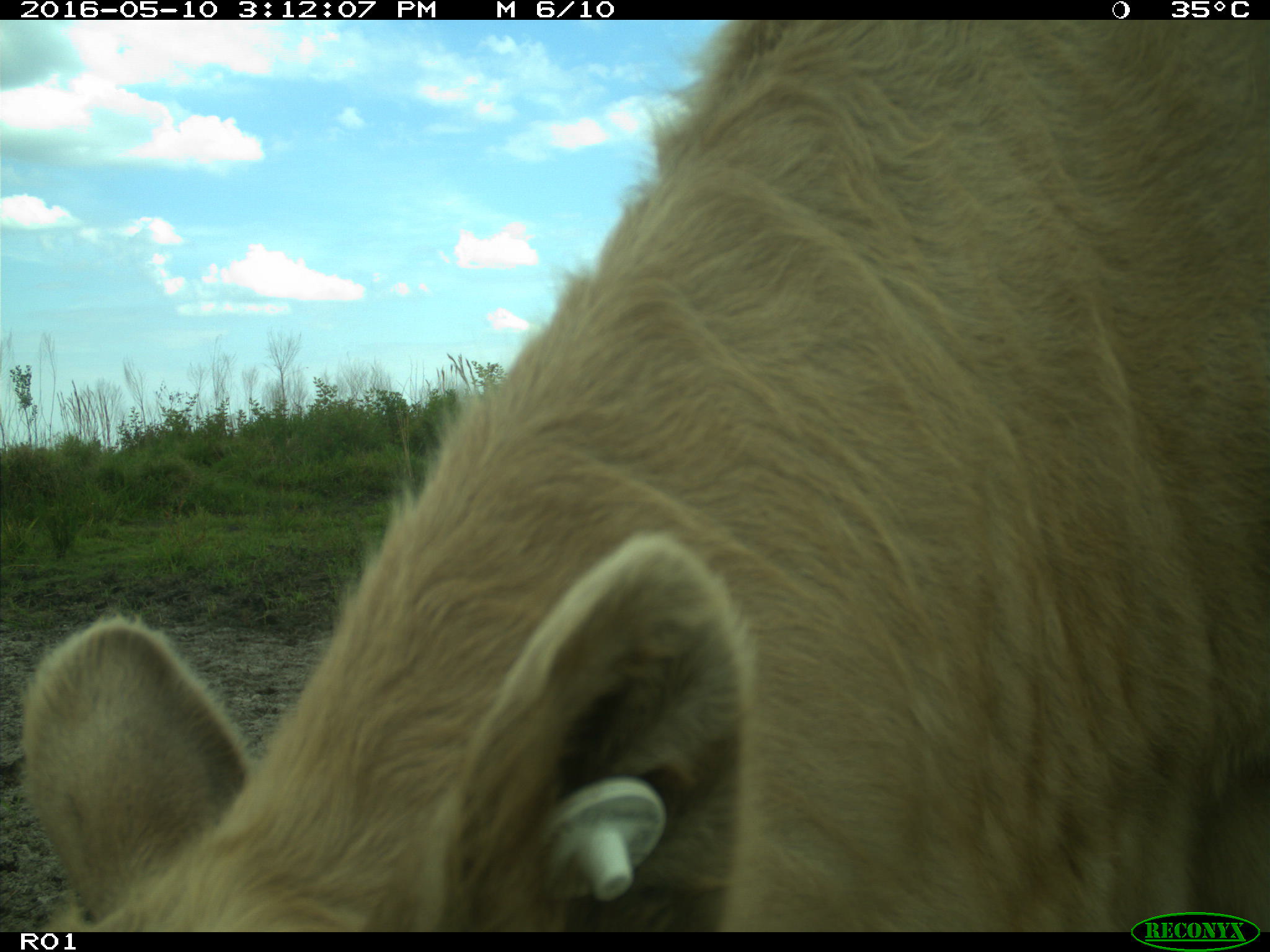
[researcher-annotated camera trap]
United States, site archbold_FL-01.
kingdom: Animalia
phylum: Chordata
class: Mammalia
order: Artiodactyla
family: Bovidae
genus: Bos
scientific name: Bos taurus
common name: domestic cow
Bos taurus (domestic cow).